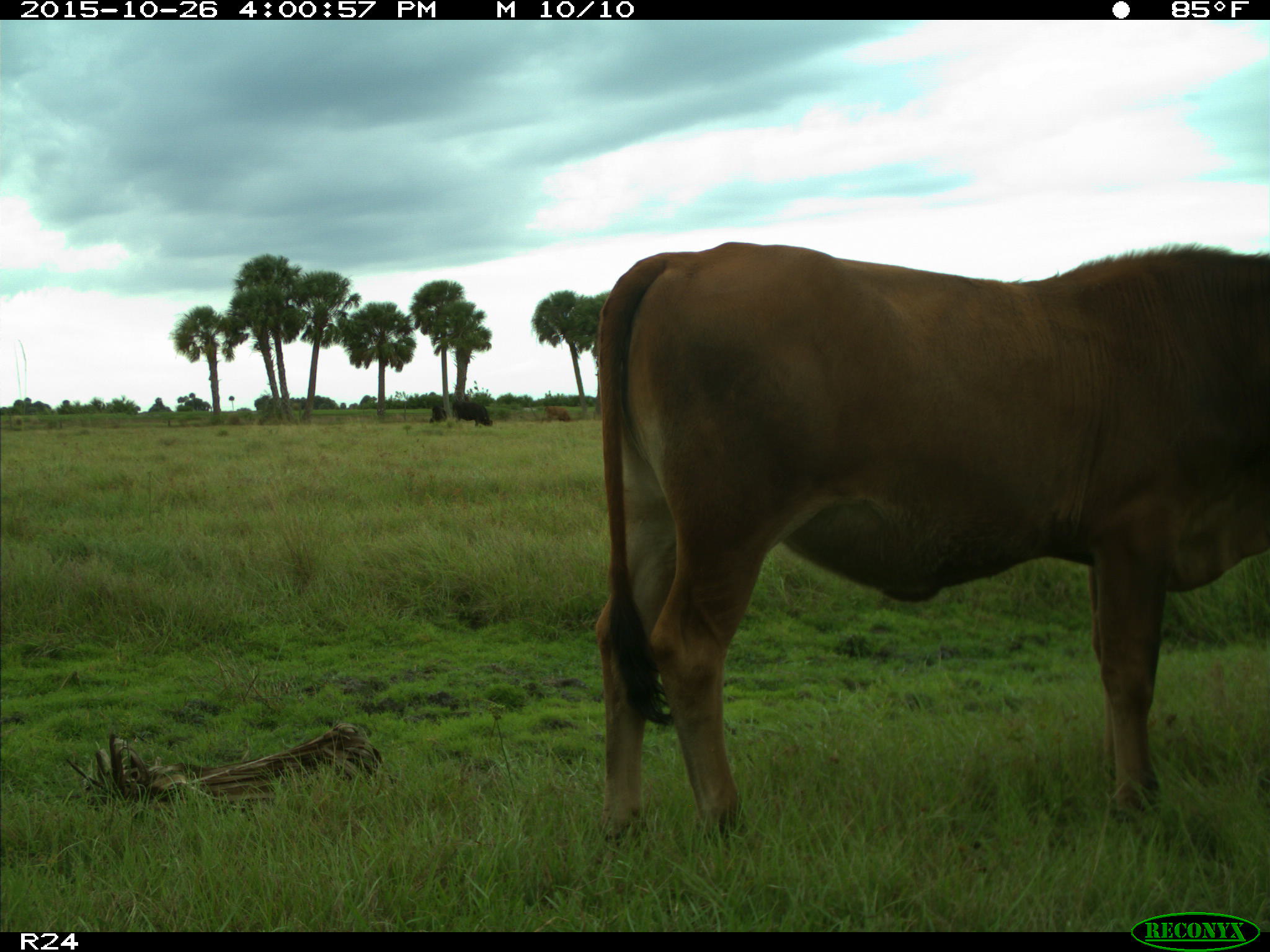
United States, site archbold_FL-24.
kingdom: Animalia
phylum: Chordata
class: Mammalia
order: Artiodactyla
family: Bovidae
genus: Bos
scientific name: Bos taurus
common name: domestic cow